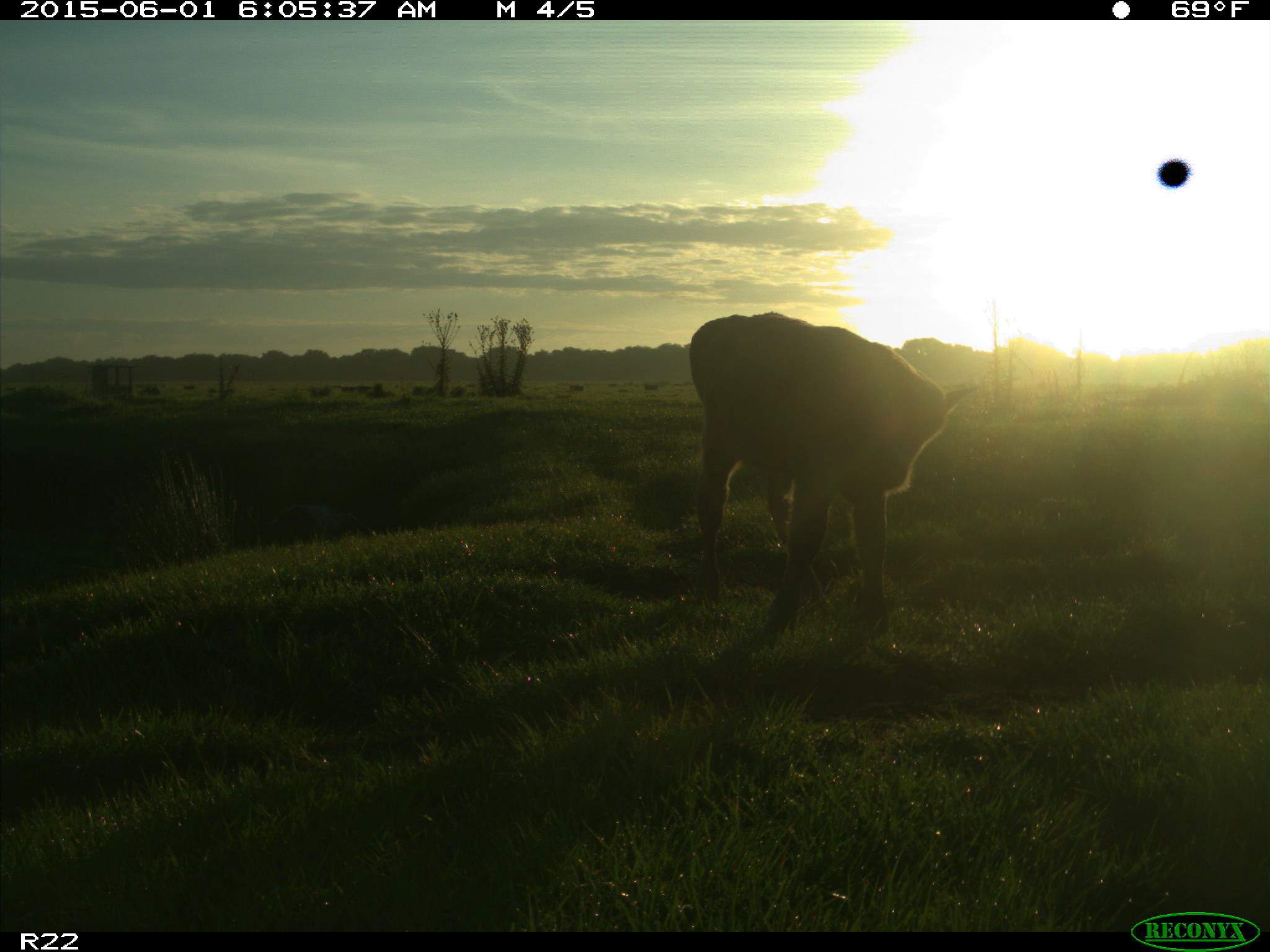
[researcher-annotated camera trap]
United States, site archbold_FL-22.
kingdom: Animalia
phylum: Chordata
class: Mammalia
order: Artiodactyla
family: Bovidae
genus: Bos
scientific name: Bos taurus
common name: domestic cow